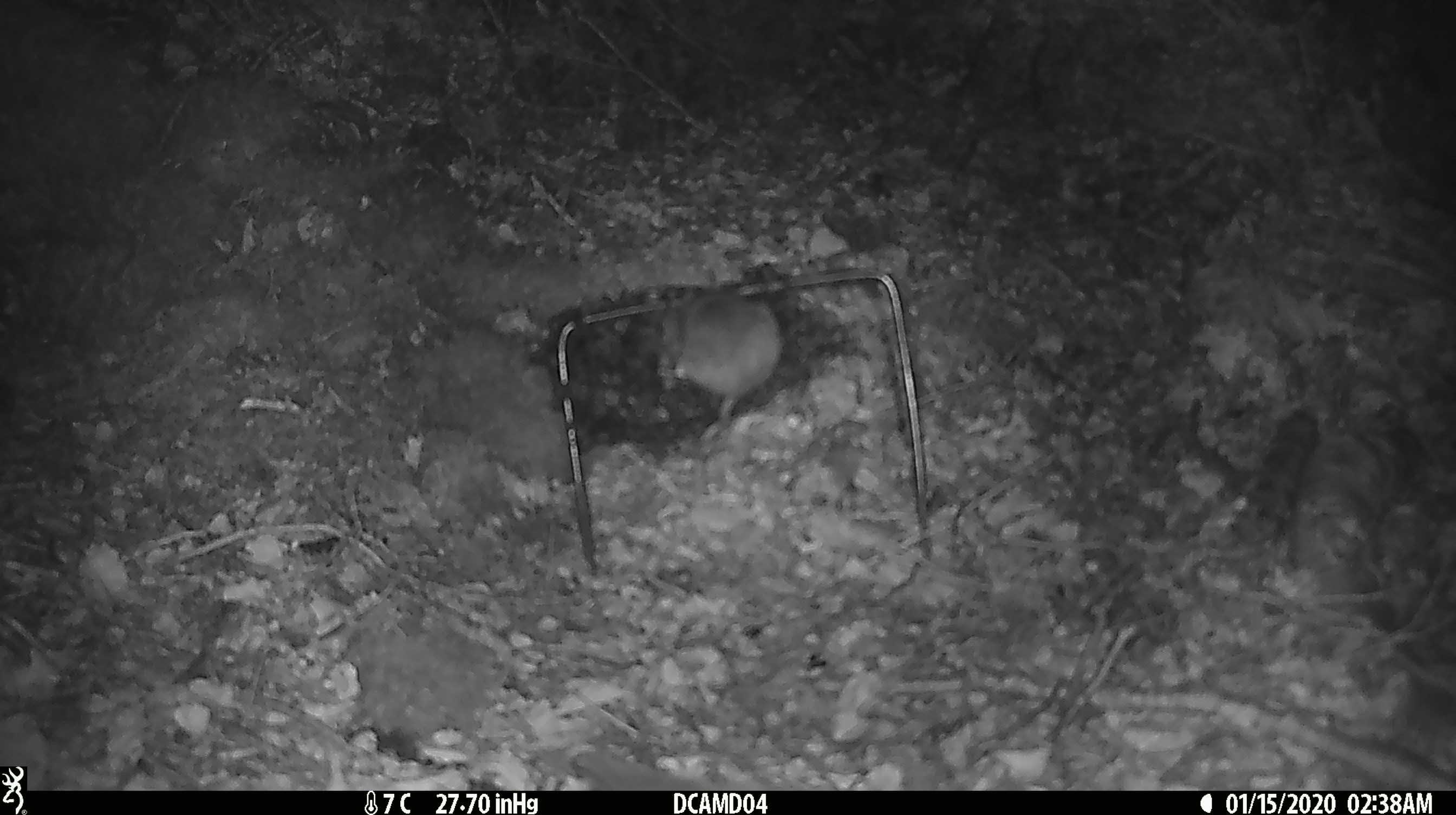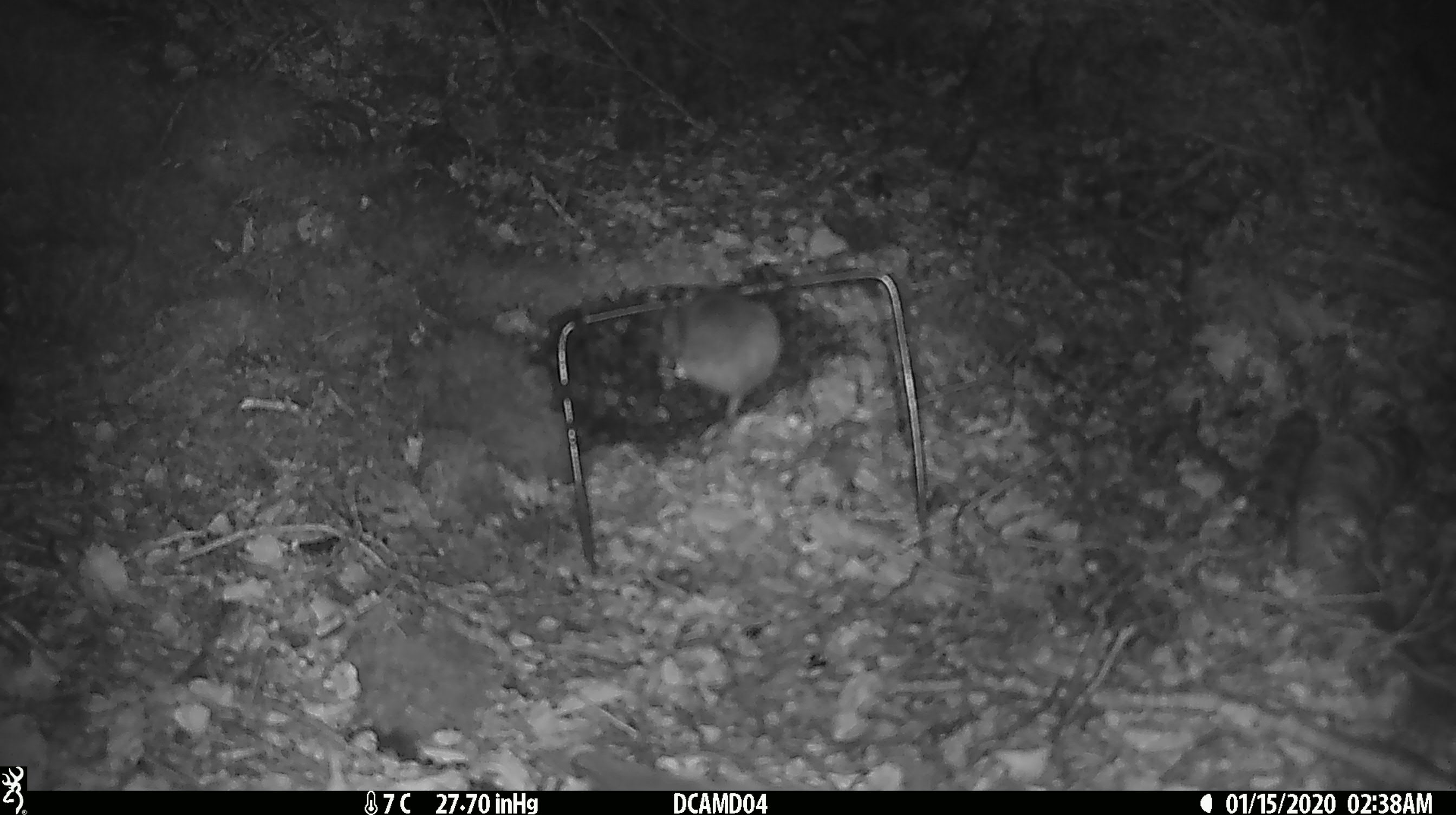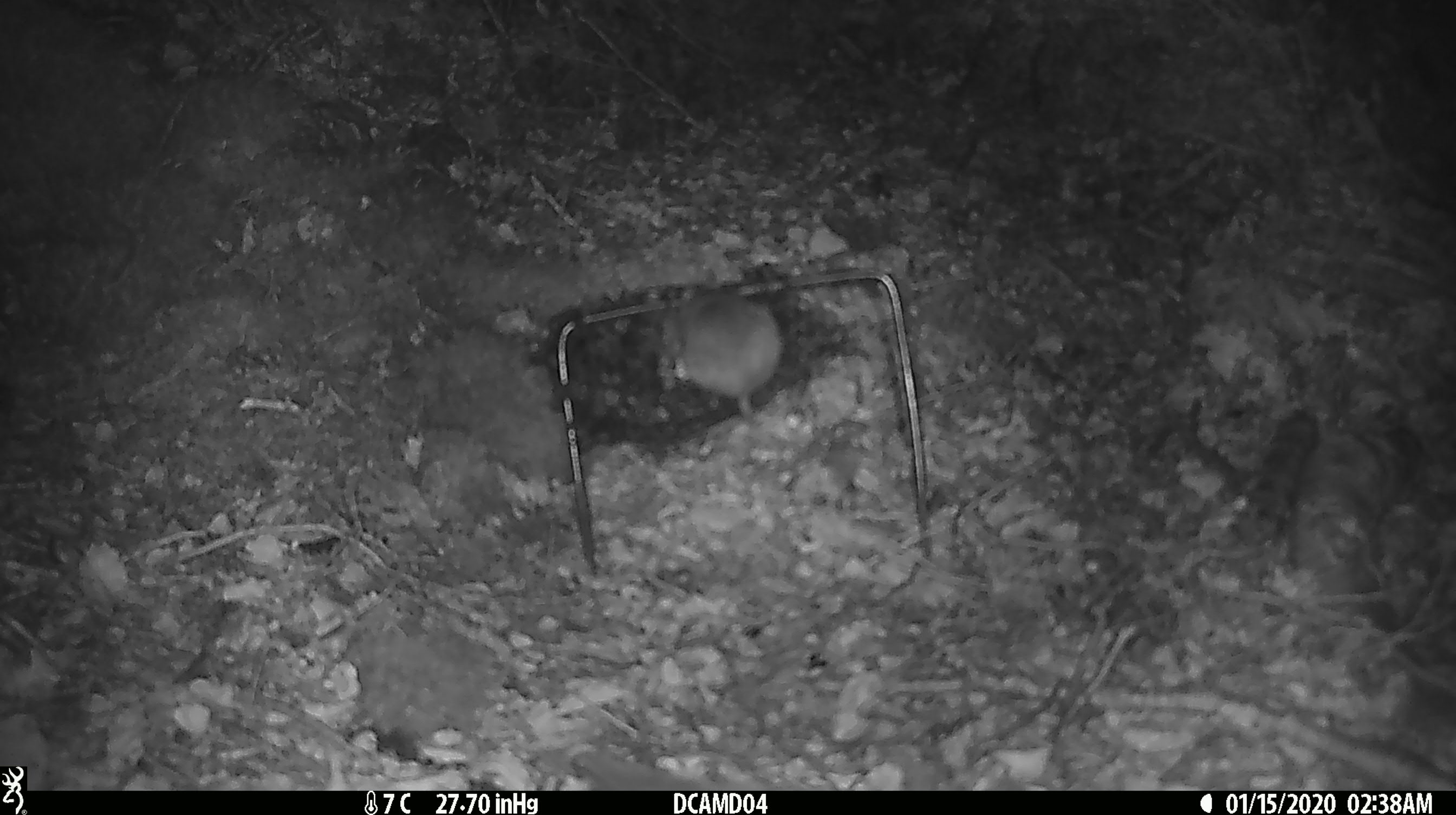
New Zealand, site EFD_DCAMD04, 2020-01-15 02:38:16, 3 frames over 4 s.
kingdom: Animalia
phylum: Chordata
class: Mammalia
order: Rodentia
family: Muridae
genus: Mus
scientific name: Mus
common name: mouse